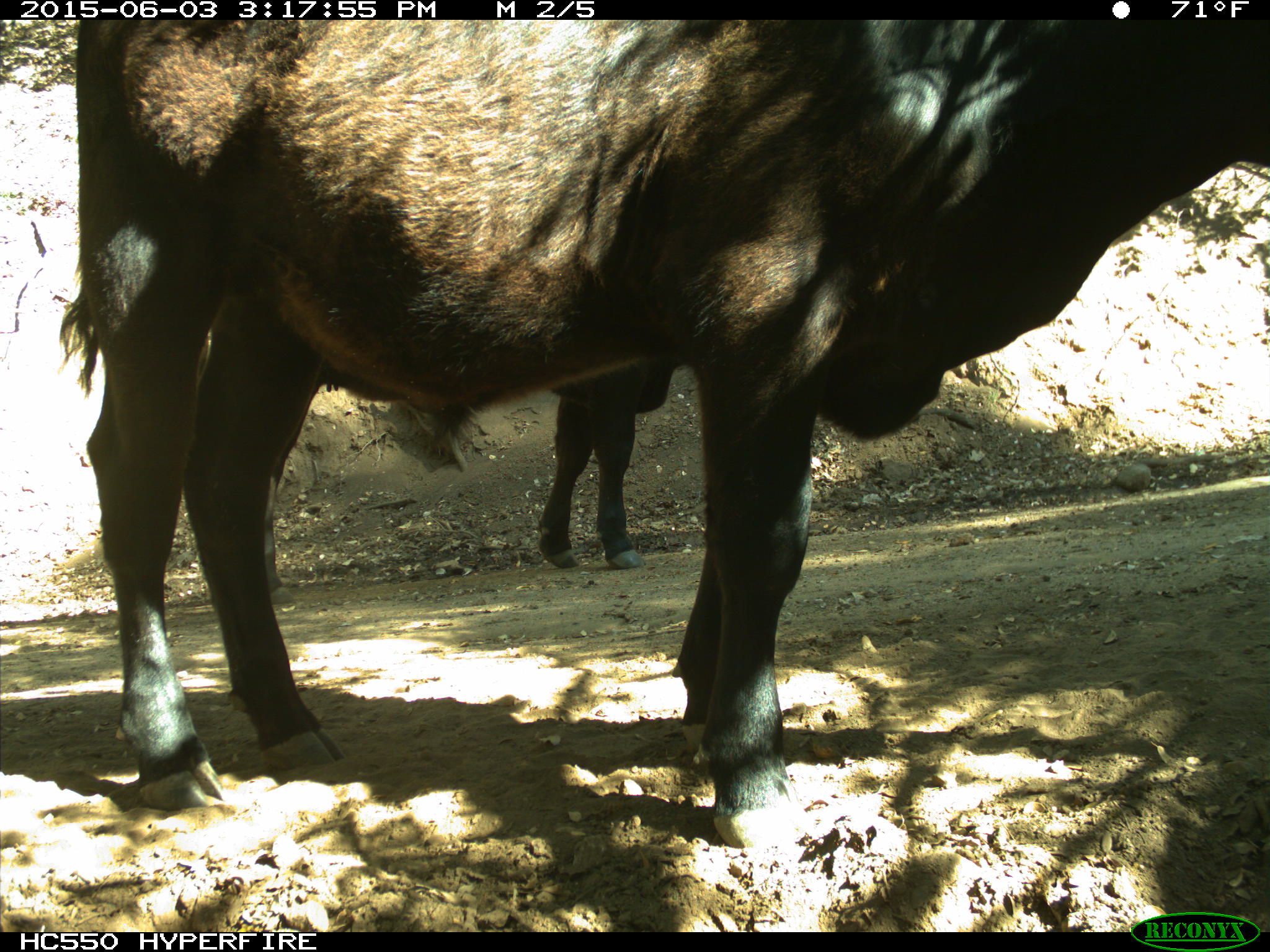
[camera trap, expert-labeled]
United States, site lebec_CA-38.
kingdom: Animalia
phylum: Chordata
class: Mammalia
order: Artiodactyla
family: Bovidae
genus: Bos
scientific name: Bos taurus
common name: domestic cow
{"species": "Bos taurus (domestic cow)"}